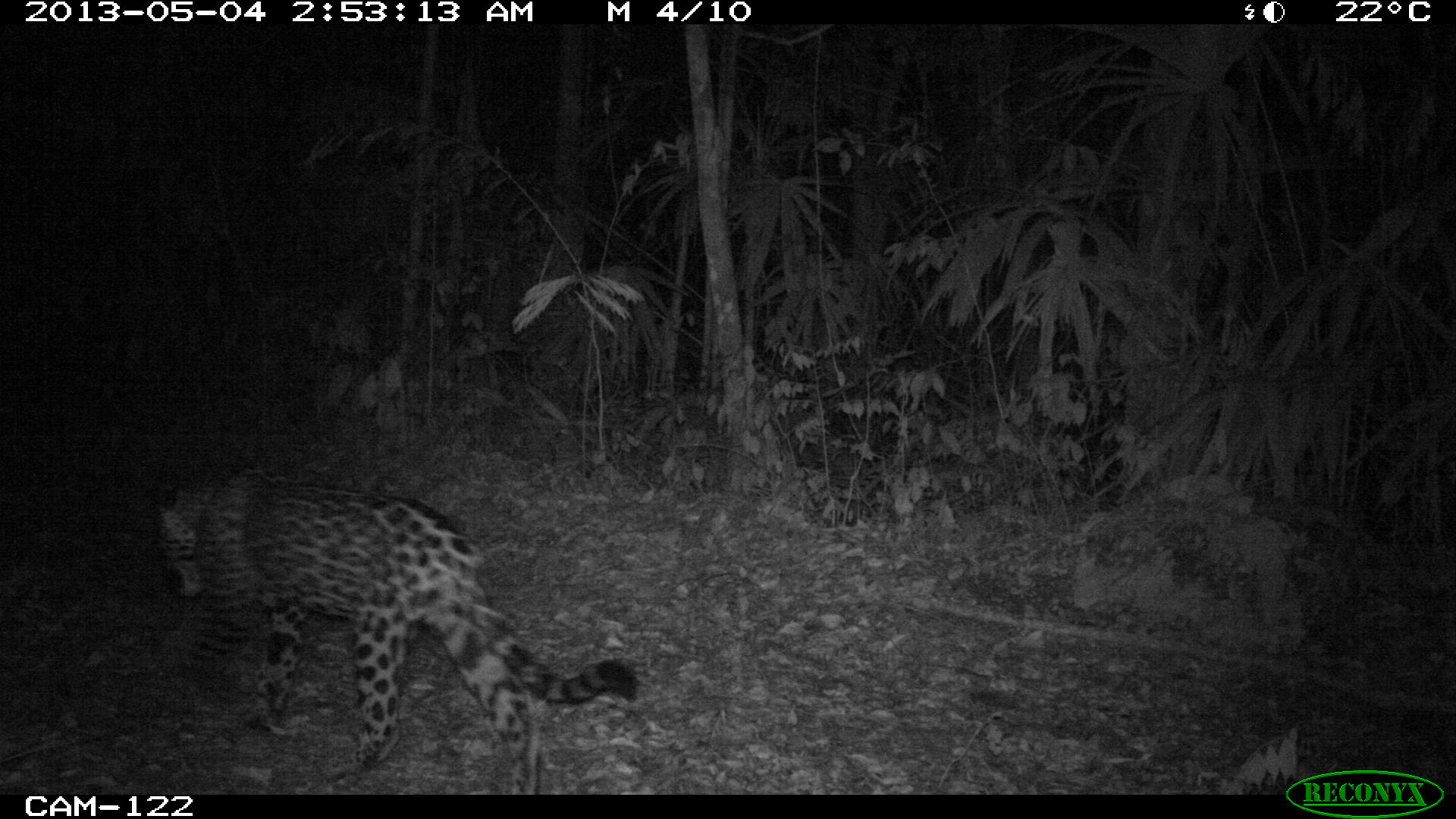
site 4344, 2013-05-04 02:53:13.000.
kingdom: Animalia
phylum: Chordata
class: Mammalia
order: Carnivora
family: Felidae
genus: Panthera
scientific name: Panthera onca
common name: jaguar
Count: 1.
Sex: male.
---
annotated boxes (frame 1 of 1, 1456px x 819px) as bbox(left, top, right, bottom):
panthera onca: bbox(152, 467, 638, 794)